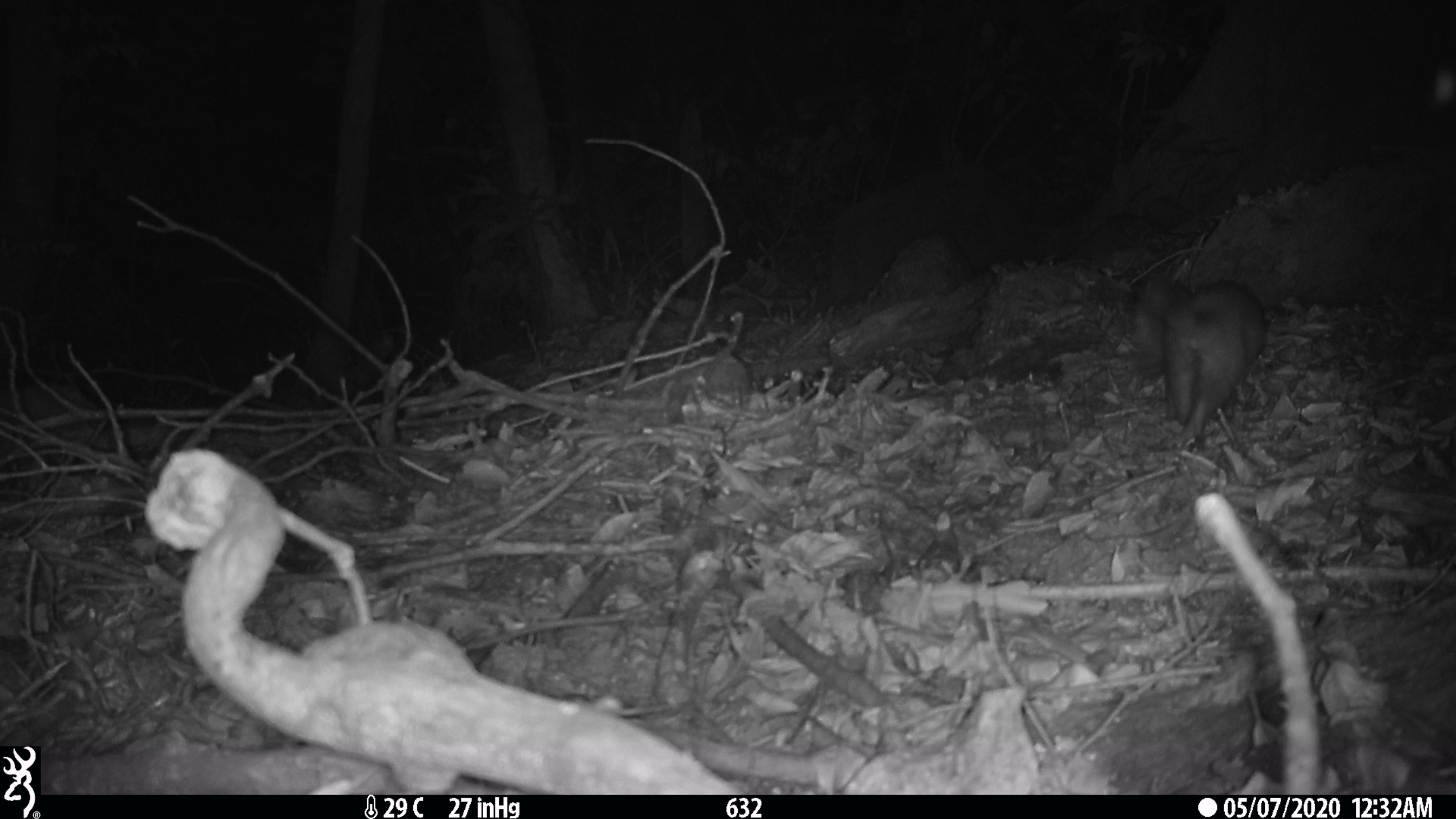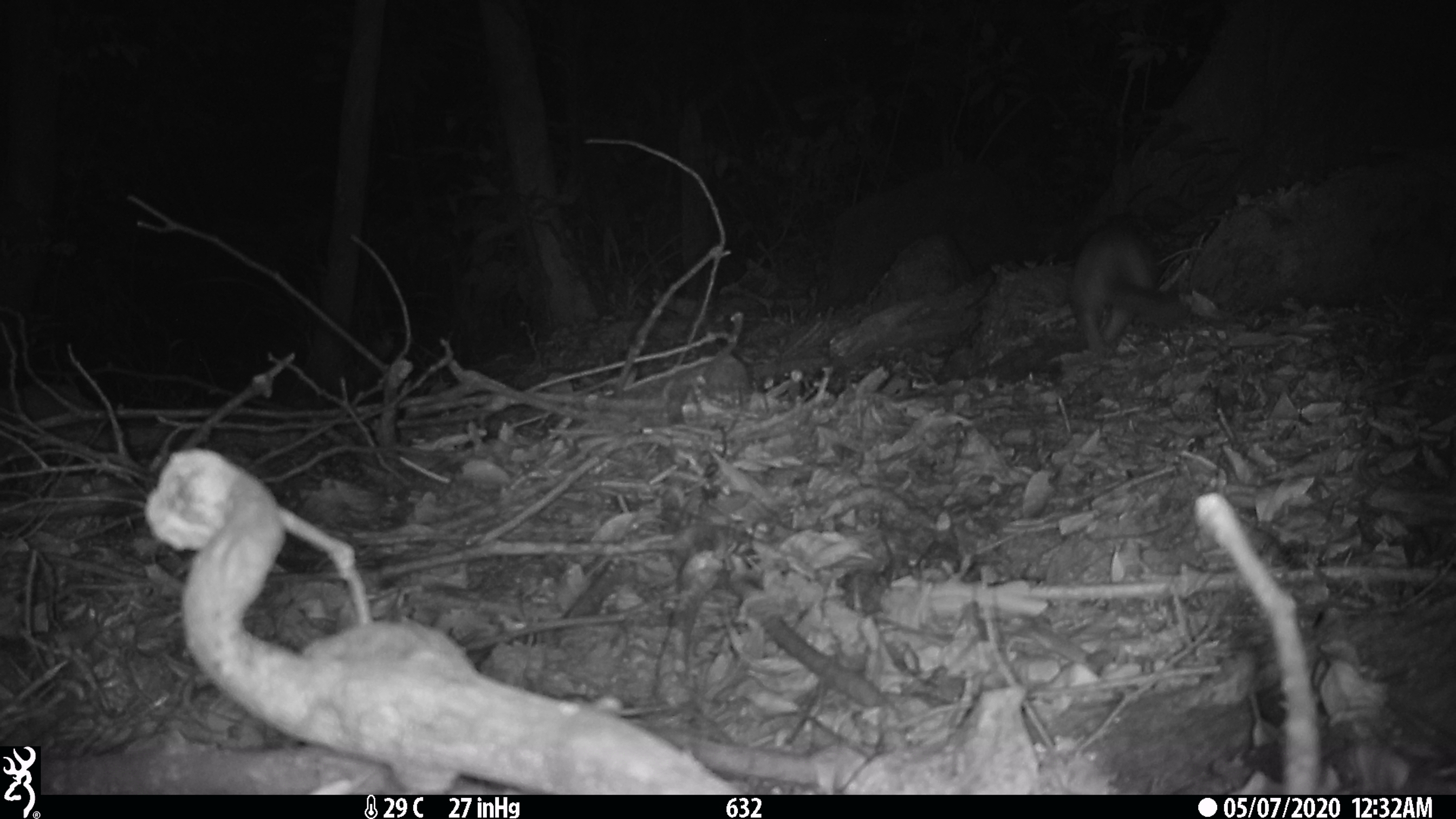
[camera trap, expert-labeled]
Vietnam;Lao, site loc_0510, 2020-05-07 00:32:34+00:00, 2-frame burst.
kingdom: Animalia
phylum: Chordata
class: Mammalia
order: Carnivora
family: Mustelidae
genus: Melogale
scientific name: Melogale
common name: ferret badger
Ferret badger (Melogale). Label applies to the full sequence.